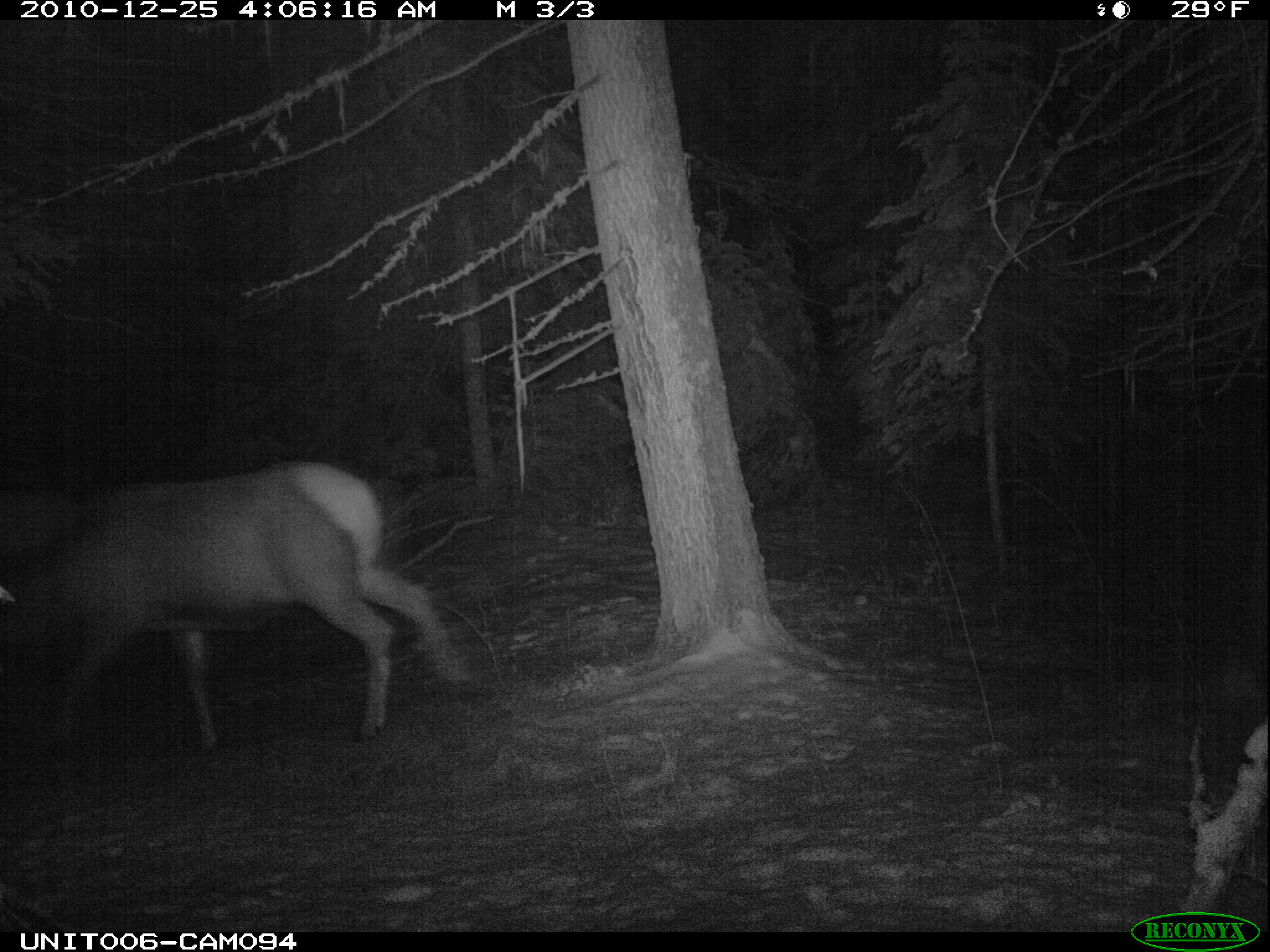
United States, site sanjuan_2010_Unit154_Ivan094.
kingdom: Animalia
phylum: Chordata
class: Mammalia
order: Artiodactyla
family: Cervidae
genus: Cervus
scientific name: Cervus elaphus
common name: red deer